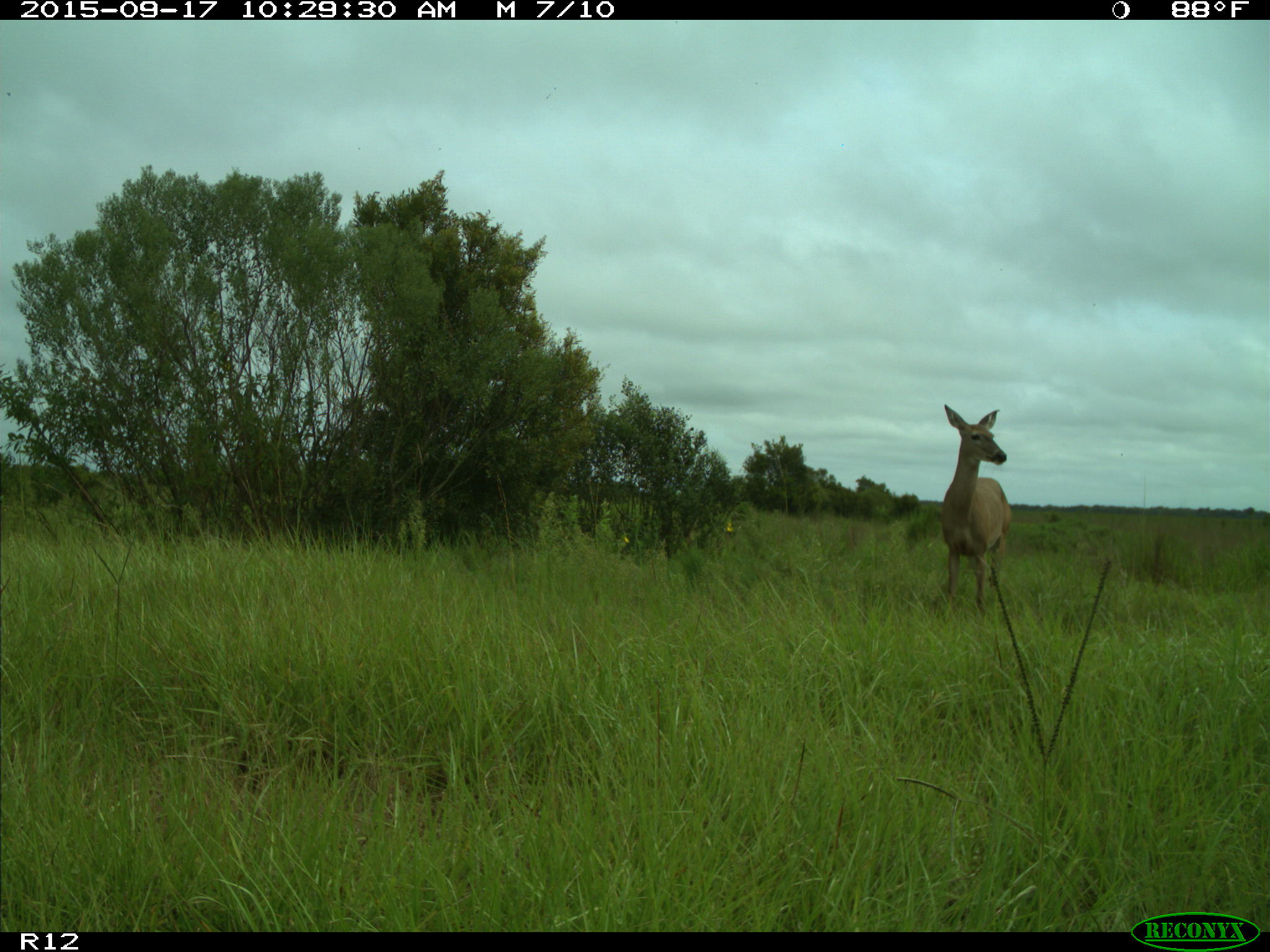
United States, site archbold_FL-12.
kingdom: Animalia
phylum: Chordata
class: Mammalia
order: Artiodactyla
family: Cervidae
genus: Odocoileus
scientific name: Odocoileus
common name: deer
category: unidentified deer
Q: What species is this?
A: Unidentified deer (deer) (Odocoileus).